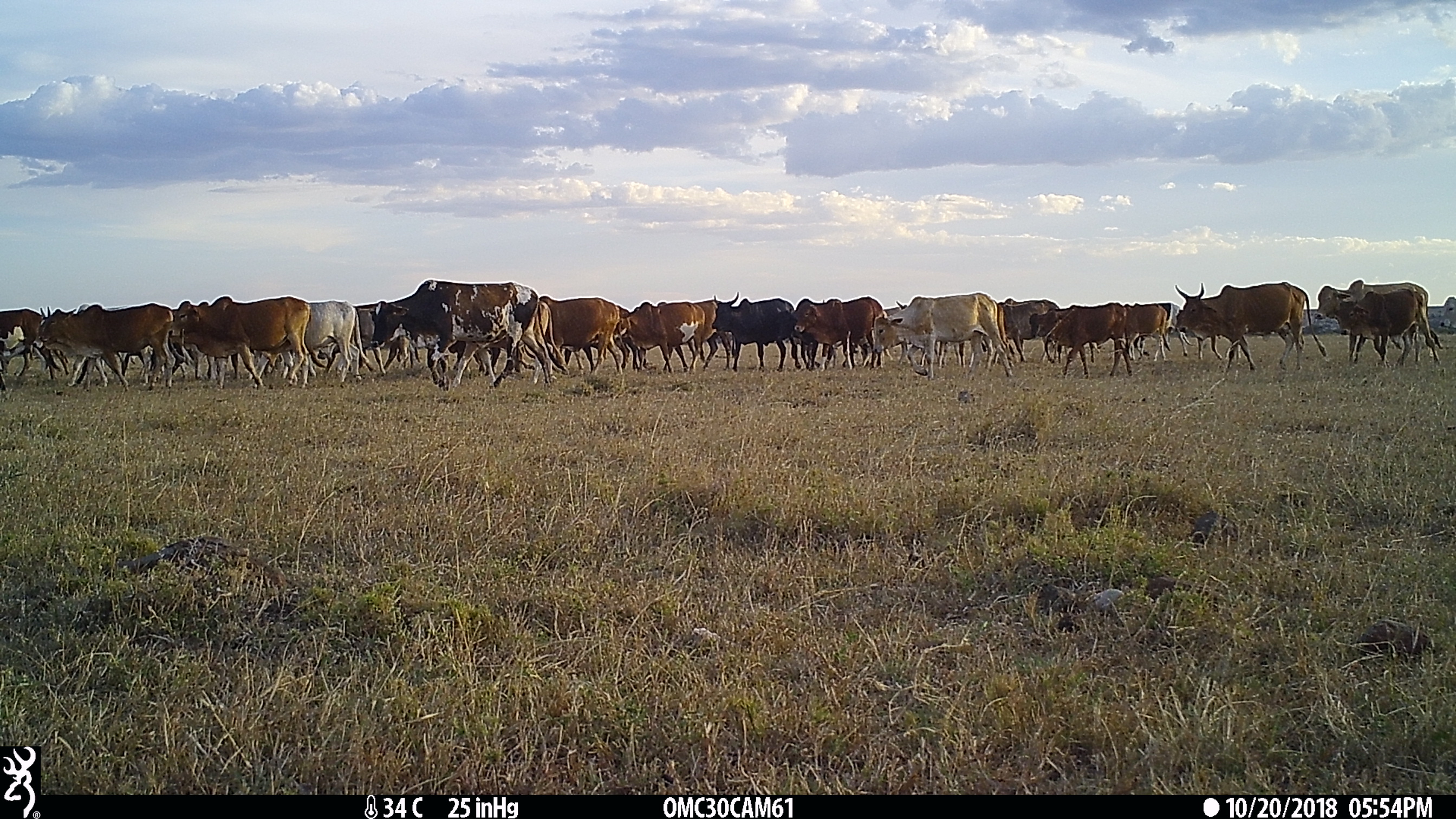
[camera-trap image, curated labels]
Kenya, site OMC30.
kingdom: Animalia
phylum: Chordata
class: Mammalia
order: Artiodactyla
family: Bovidae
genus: Bos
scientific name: Bos taurus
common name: cattle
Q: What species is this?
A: Cattle (Bos taurus).